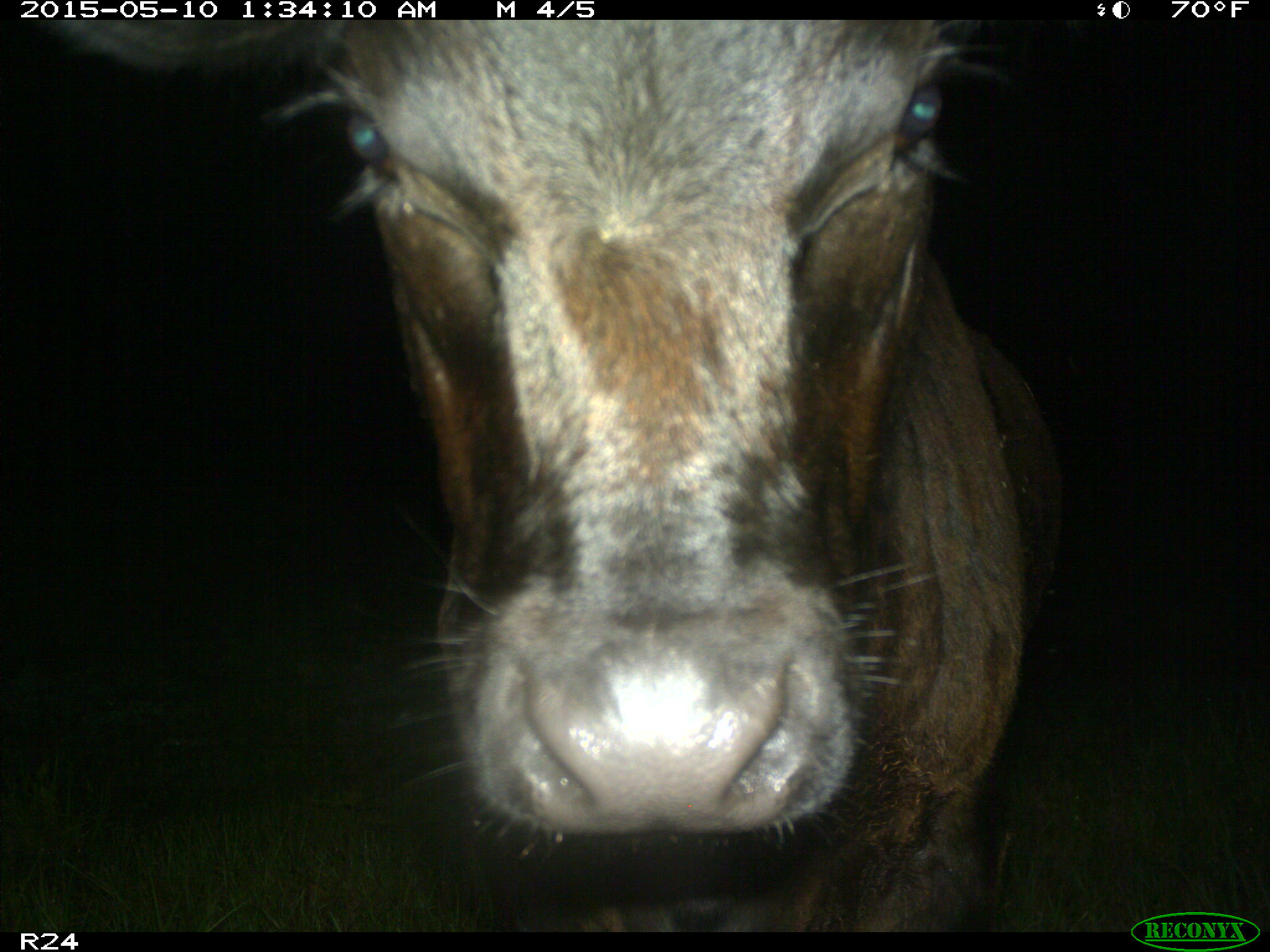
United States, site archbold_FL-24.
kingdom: Animalia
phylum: Chordata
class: Mammalia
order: Artiodactyla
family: Bovidae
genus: Bos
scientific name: Bos taurus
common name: domestic cow